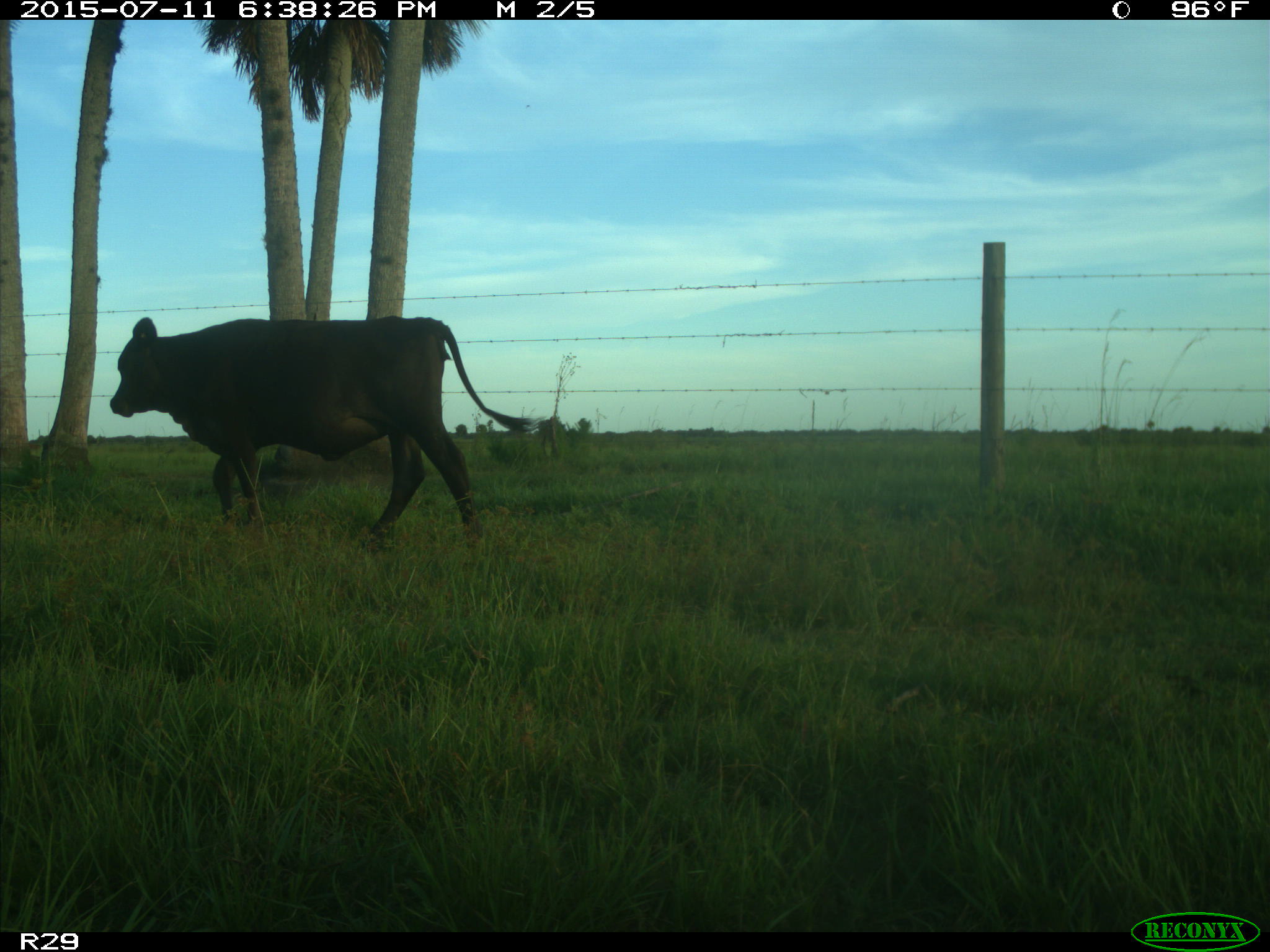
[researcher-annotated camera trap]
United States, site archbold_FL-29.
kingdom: Animalia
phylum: Chordata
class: Mammalia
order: Artiodactyla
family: Bovidae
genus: Bos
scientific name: Bos taurus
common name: domestic cow